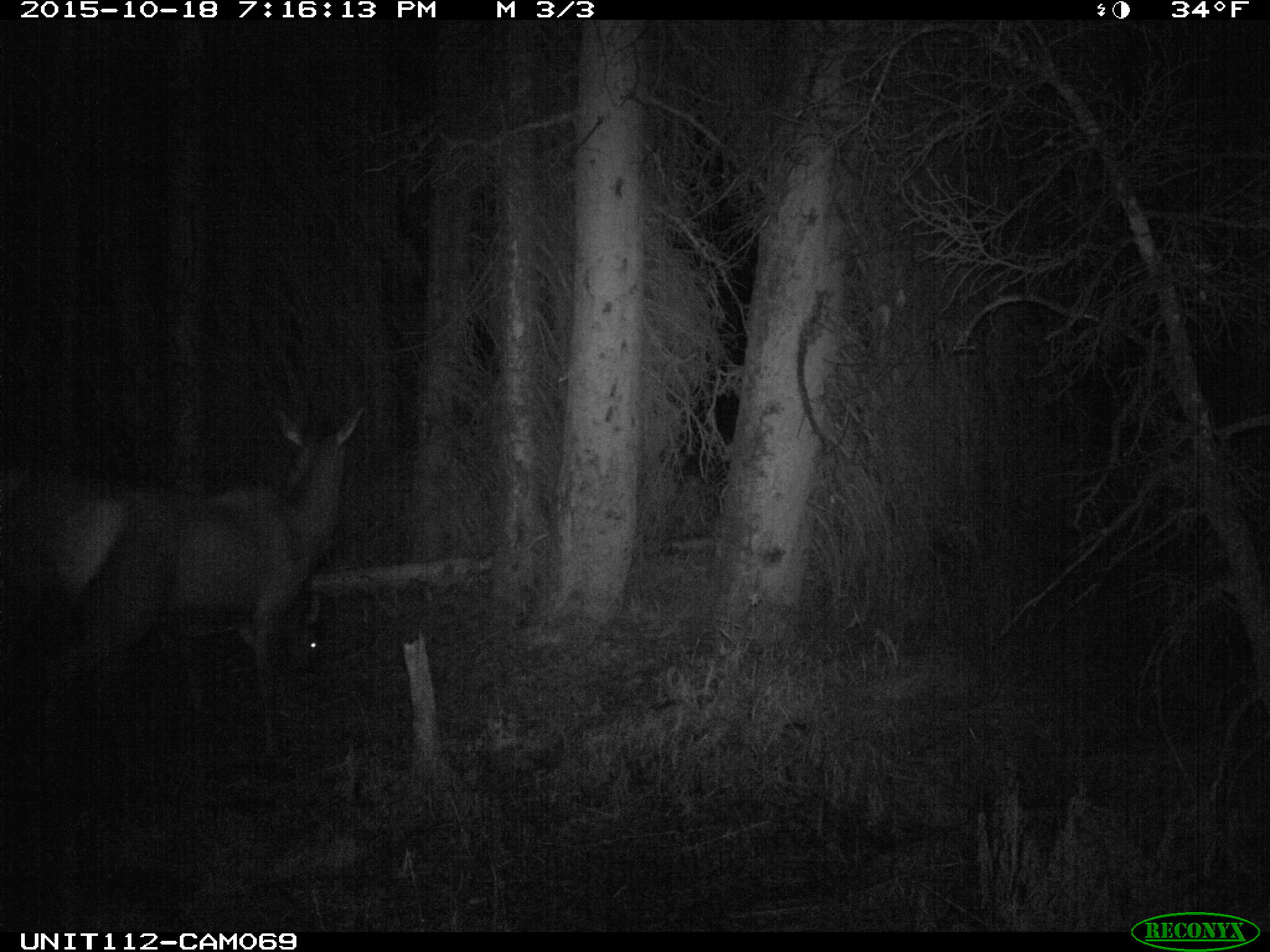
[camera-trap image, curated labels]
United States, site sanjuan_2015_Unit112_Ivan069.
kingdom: Animalia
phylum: Chordata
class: Mammalia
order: Artiodactyla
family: Cervidae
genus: Cervus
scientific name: Cervus elaphus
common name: red deer